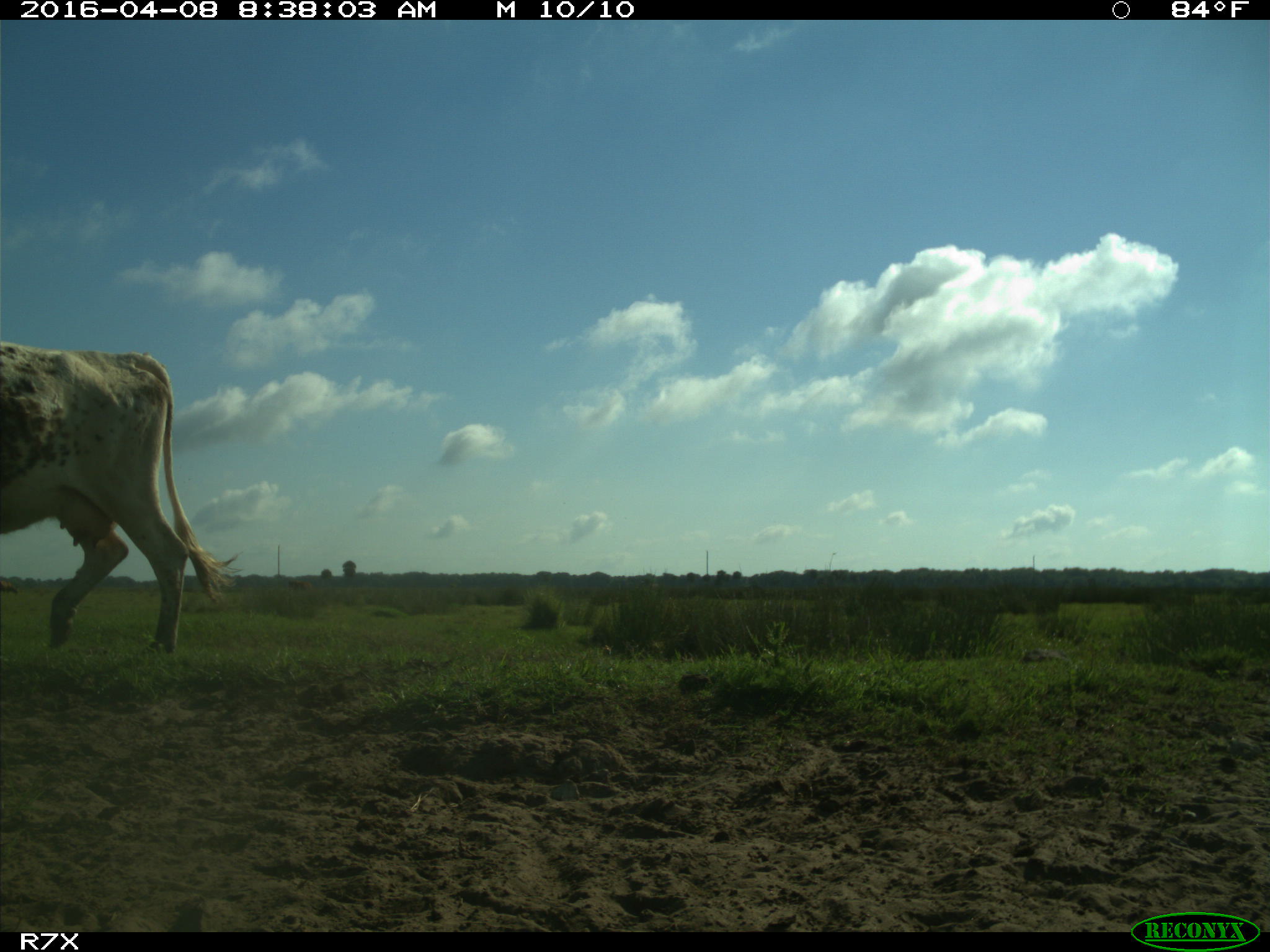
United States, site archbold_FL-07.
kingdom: Animalia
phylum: Chordata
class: Mammalia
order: Artiodactyla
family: Bovidae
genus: Bos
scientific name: Bos taurus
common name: domestic cow